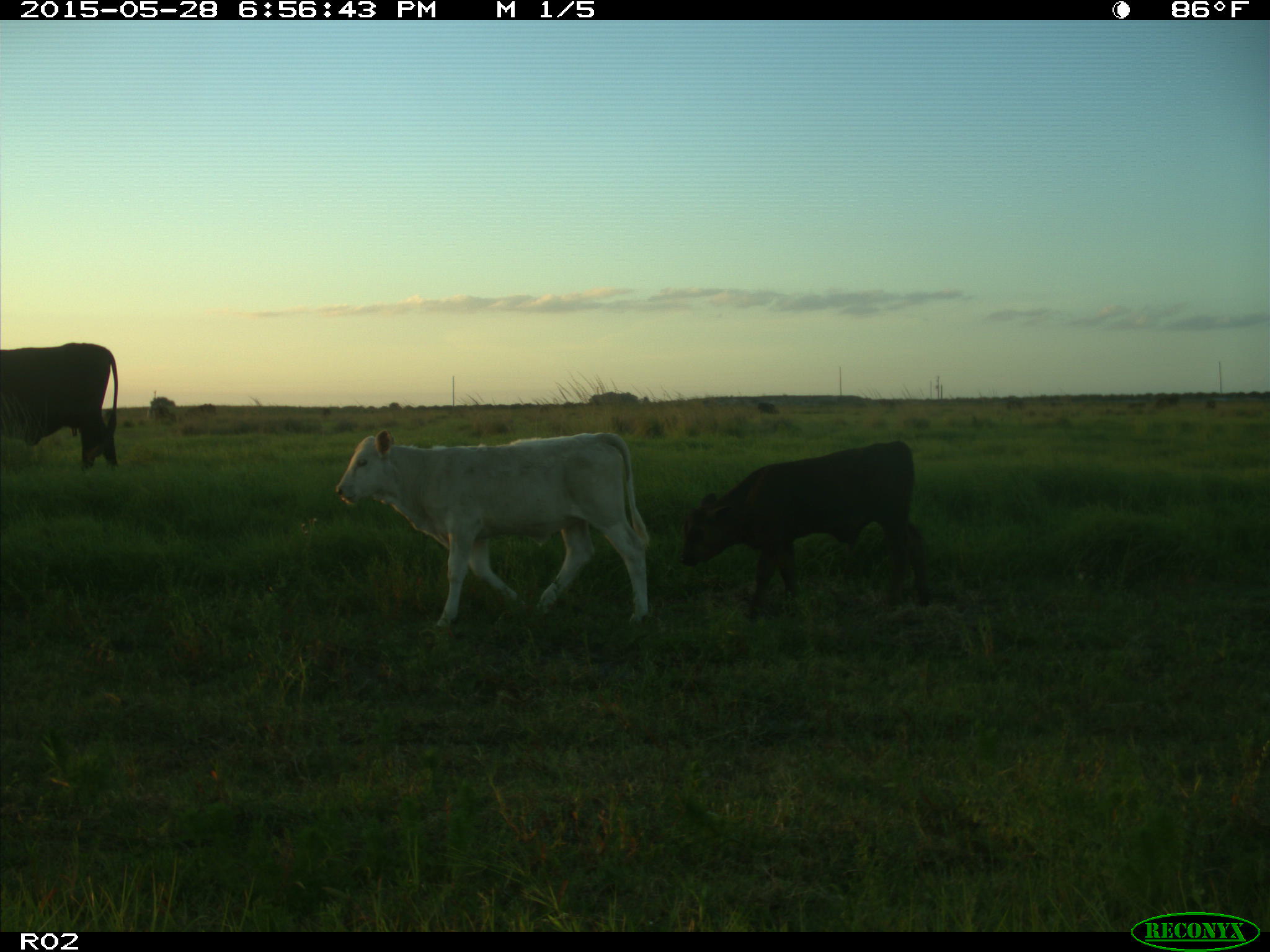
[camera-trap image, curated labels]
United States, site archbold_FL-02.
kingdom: Animalia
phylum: Chordata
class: Mammalia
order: Artiodactyla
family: Bovidae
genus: Bos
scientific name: Bos taurus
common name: domestic cow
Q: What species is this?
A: Bos taurus (domestic cow).